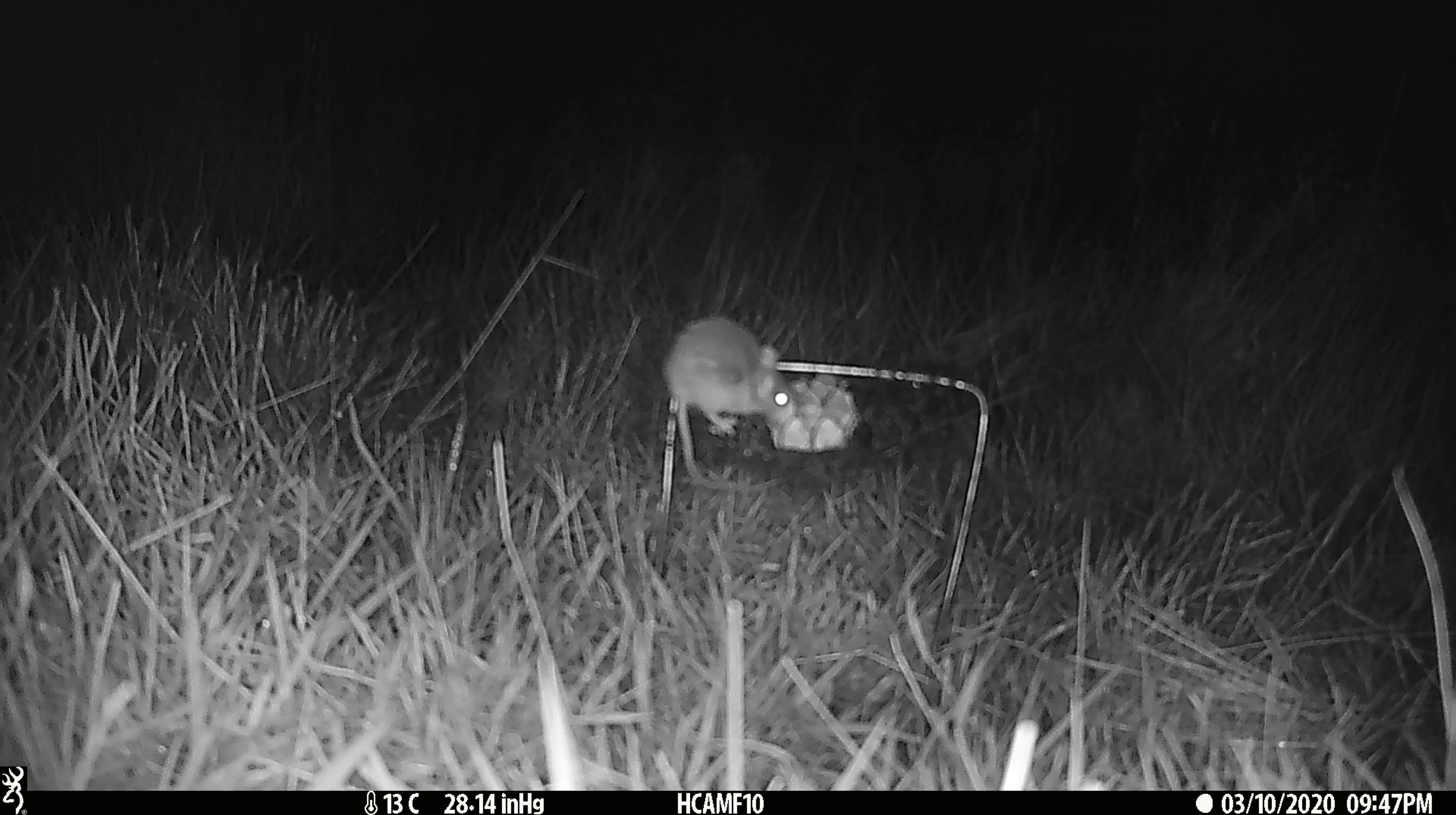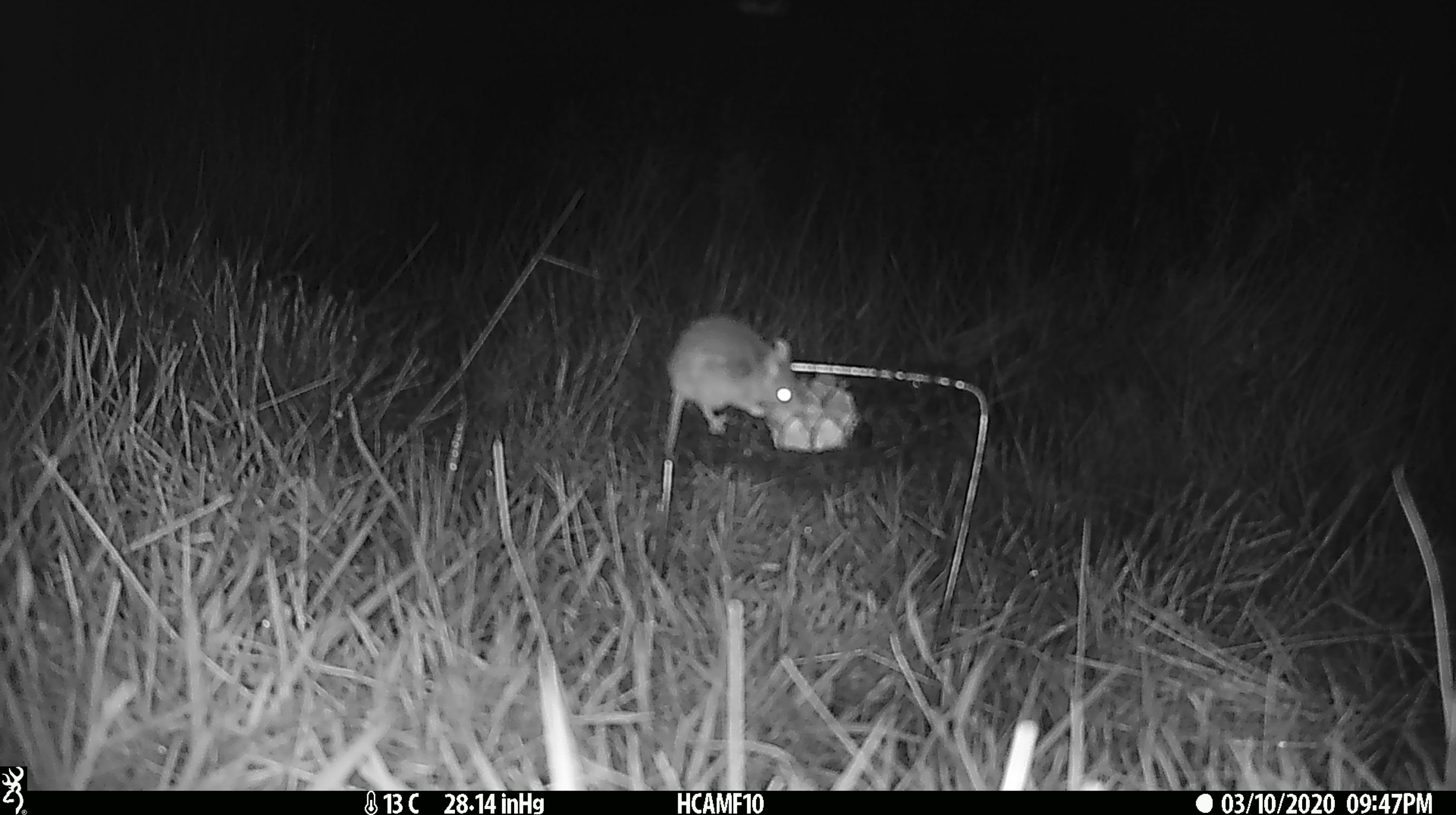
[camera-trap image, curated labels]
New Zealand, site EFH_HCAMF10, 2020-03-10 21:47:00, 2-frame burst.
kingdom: Animalia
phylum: Chordata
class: Mammalia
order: Rodentia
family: Muridae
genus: Mus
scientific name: Mus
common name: mouse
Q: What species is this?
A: Mouse (Mus).